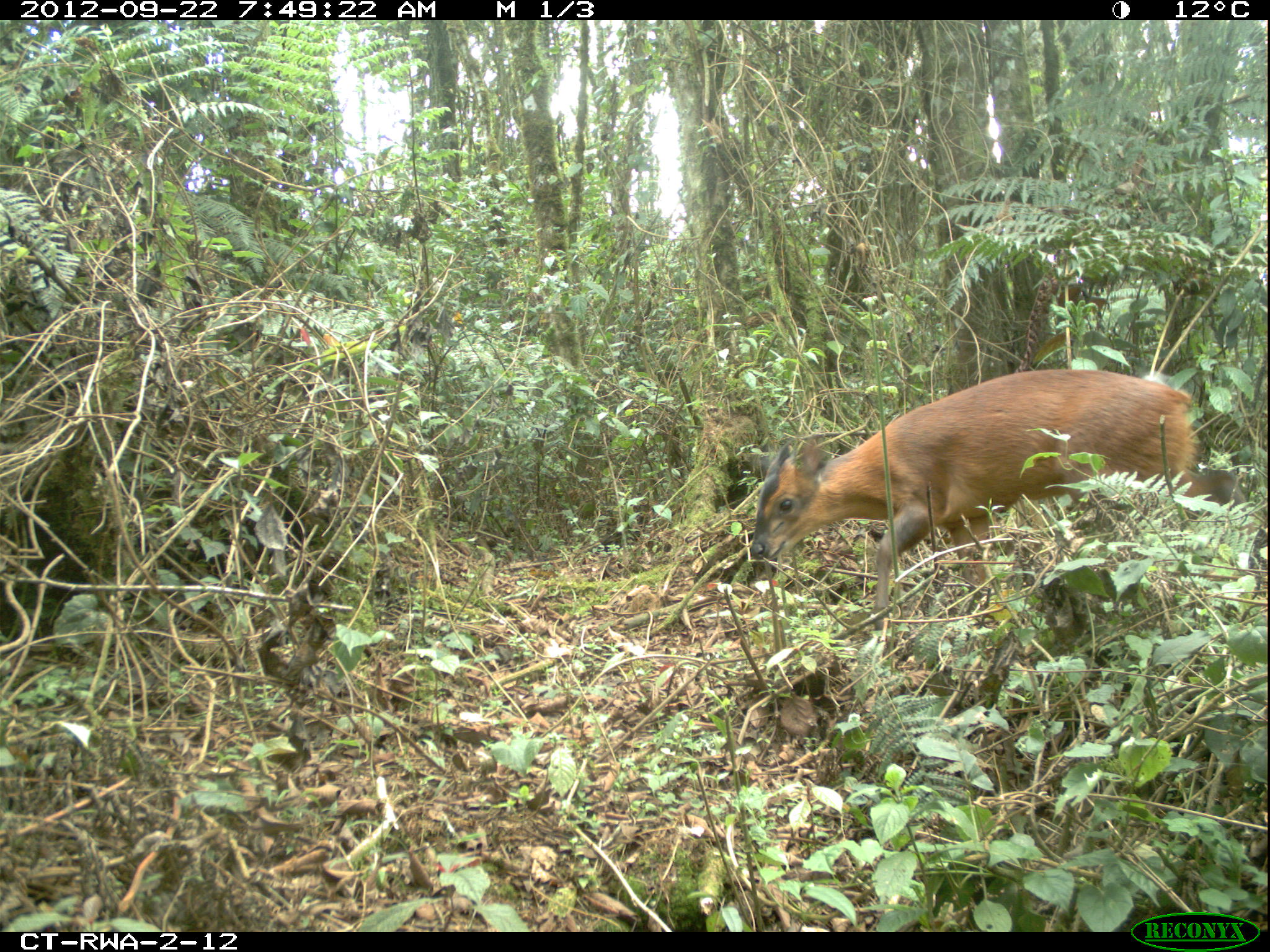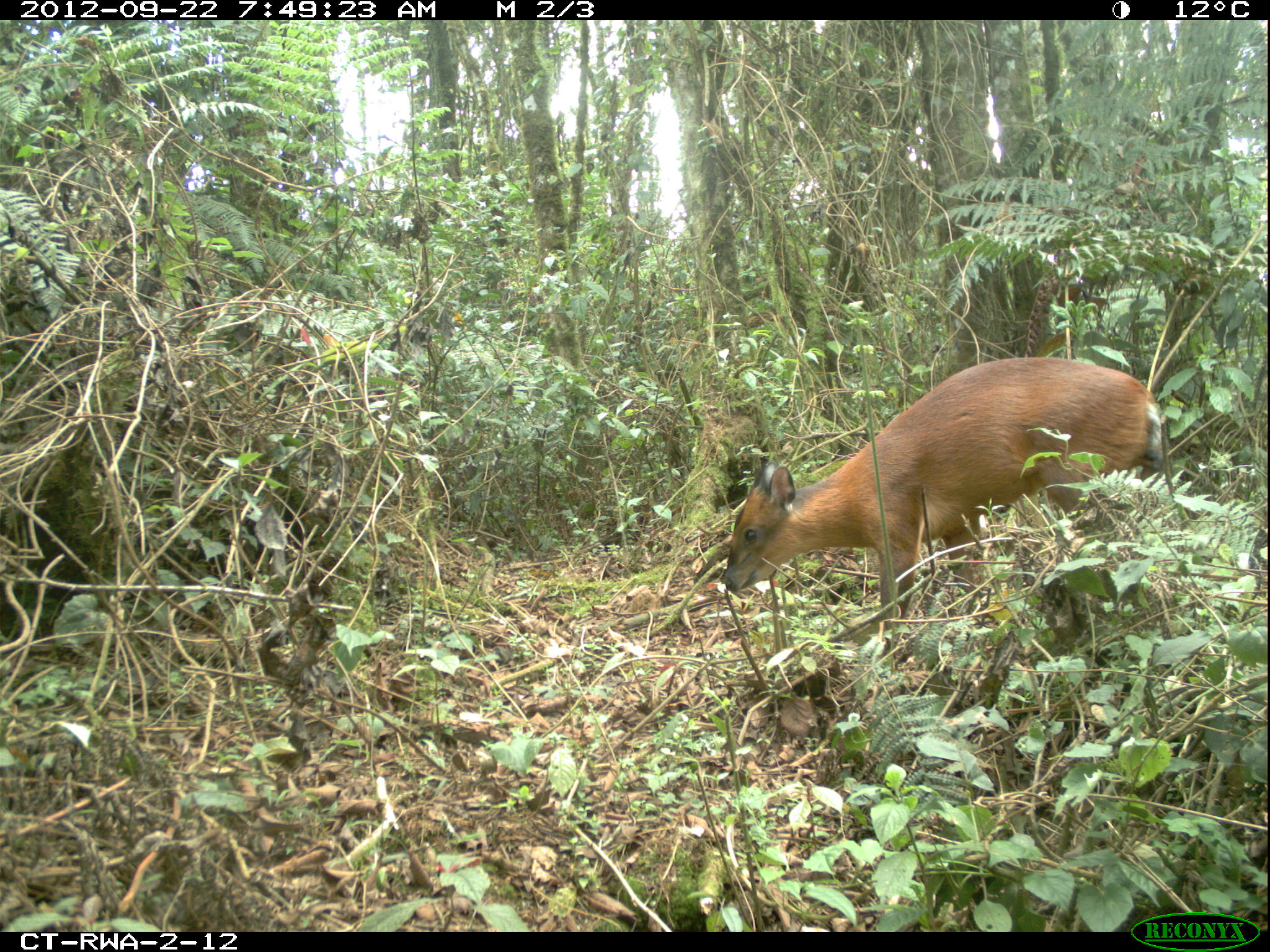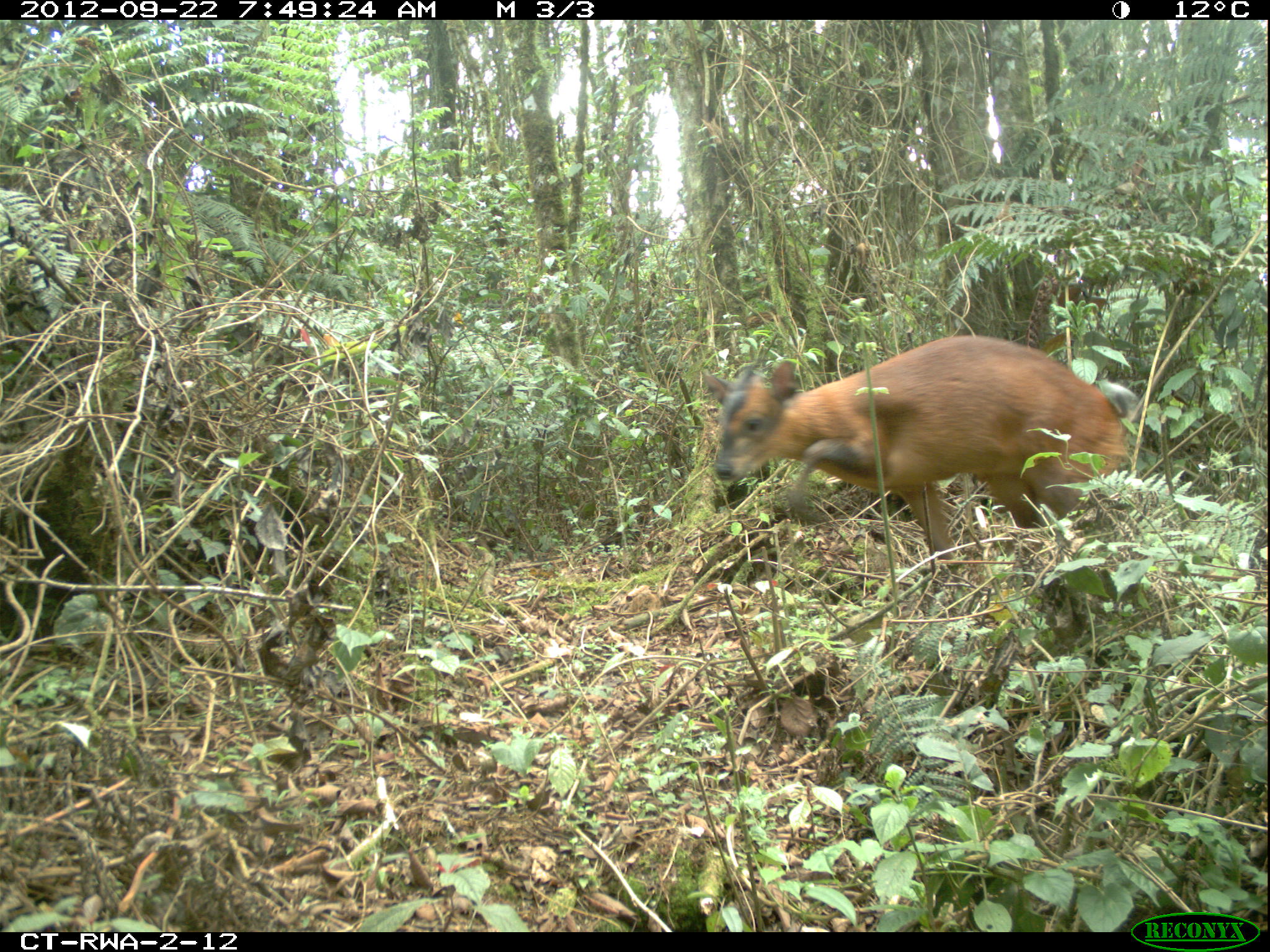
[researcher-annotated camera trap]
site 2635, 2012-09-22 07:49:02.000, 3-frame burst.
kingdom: Animalia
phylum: Chordata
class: Mammalia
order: Artiodactyla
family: Bovidae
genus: Cephalophus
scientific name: Cephalophus nigrifrons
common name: black-fronted duiker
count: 1